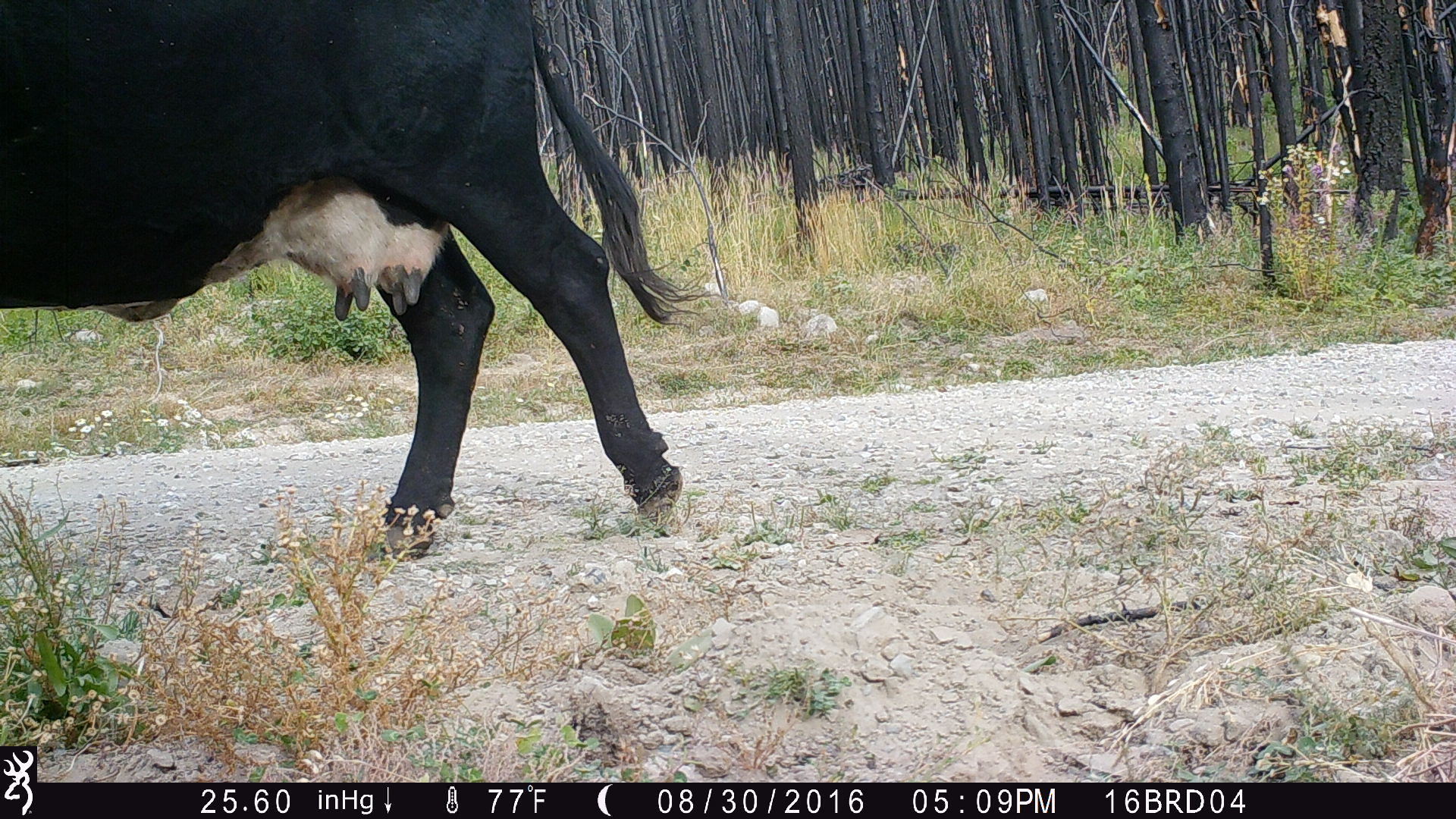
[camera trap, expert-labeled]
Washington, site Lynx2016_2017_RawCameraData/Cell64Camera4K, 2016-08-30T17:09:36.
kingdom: Animalia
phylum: Chordata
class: Mammalia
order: Artiodactyla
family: Bovidae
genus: Bos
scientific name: Bos taurus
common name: domestic cattle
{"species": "domestic cattle (Bos taurus)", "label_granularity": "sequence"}